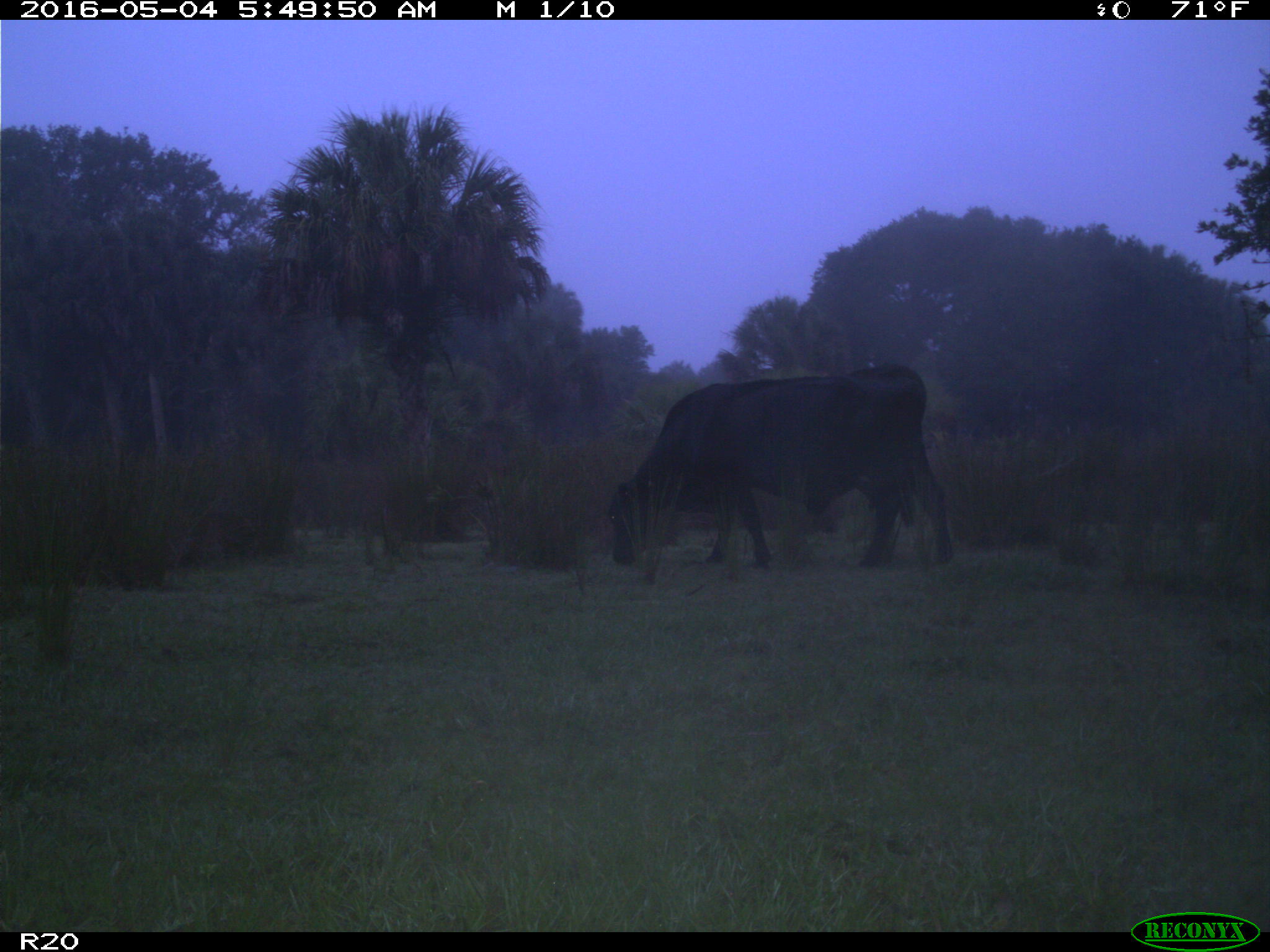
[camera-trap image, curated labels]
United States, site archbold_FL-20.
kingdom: Animalia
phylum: Chordata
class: Mammalia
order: Artiodactyla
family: Bovidae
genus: Bos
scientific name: Bos taurus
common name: domestic cow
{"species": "Bos taurus (domestic cow)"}